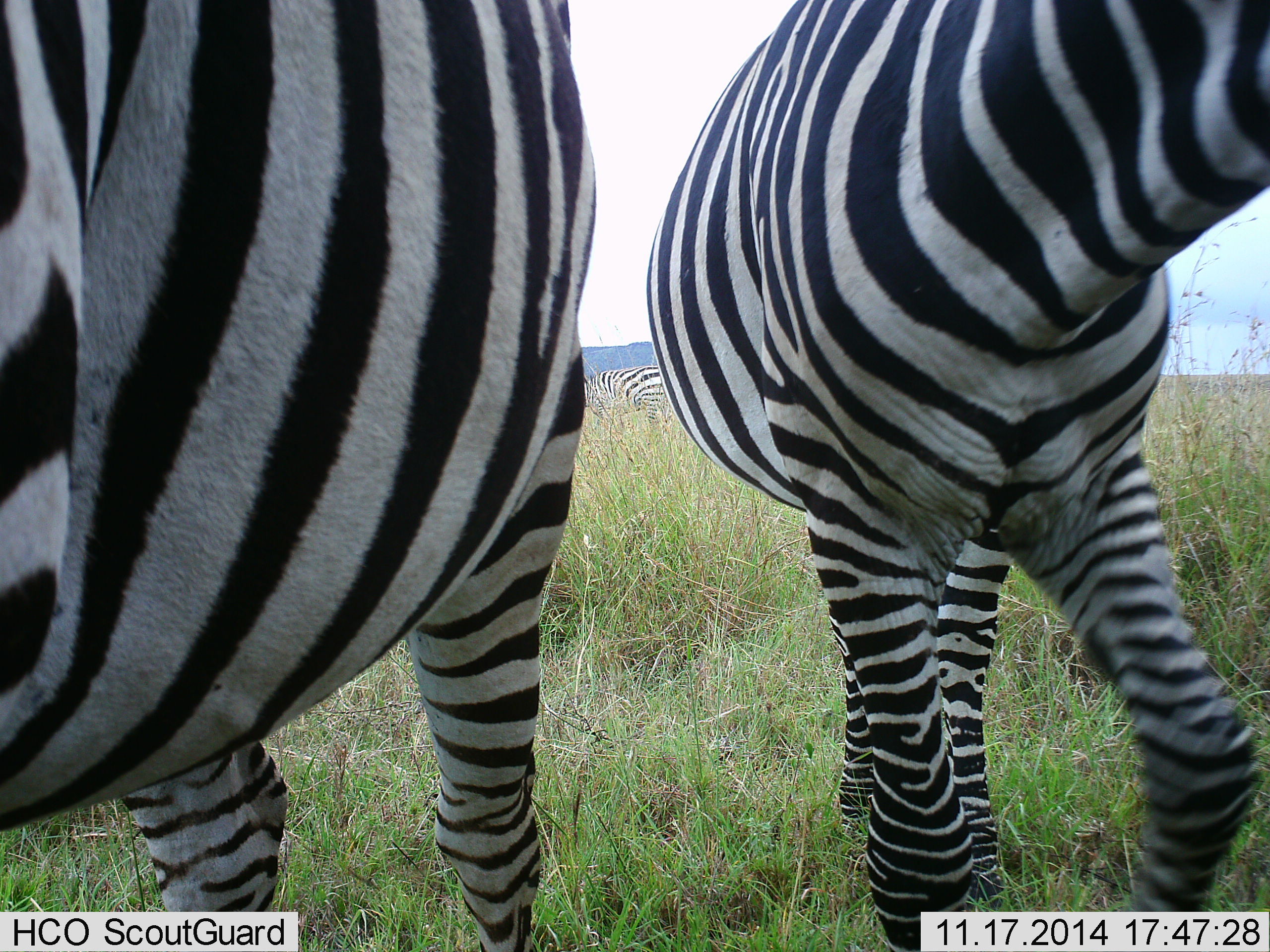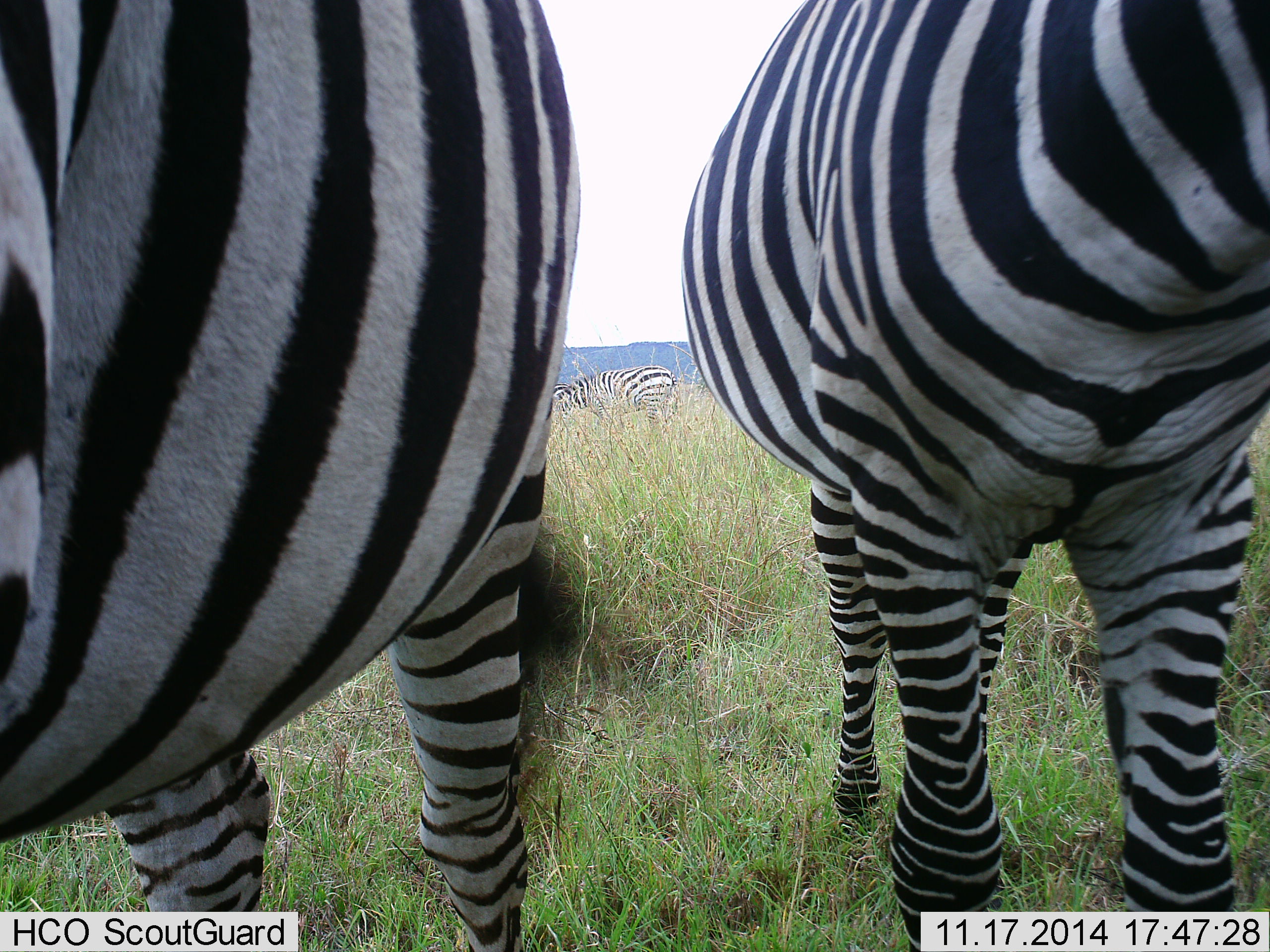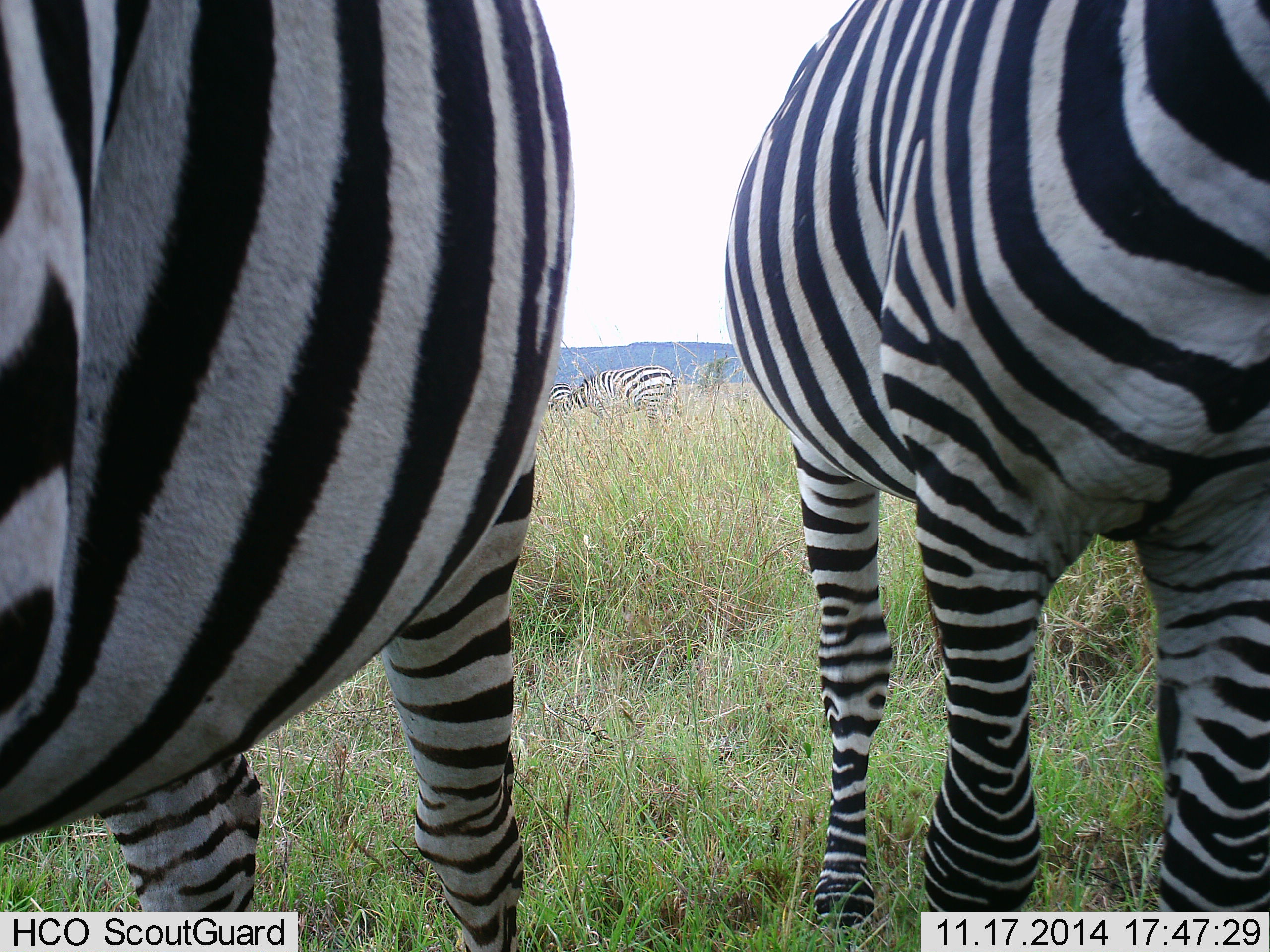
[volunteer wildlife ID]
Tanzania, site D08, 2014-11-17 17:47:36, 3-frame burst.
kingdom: Animalia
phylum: Chordata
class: Mammalia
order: Perissodactyla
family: Equidae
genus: Equus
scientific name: Equus quagga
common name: plains zebra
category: zebra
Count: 3.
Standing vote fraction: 100%.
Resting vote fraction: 0%.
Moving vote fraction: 10%.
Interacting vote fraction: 0%.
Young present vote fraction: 0%.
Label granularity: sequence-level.